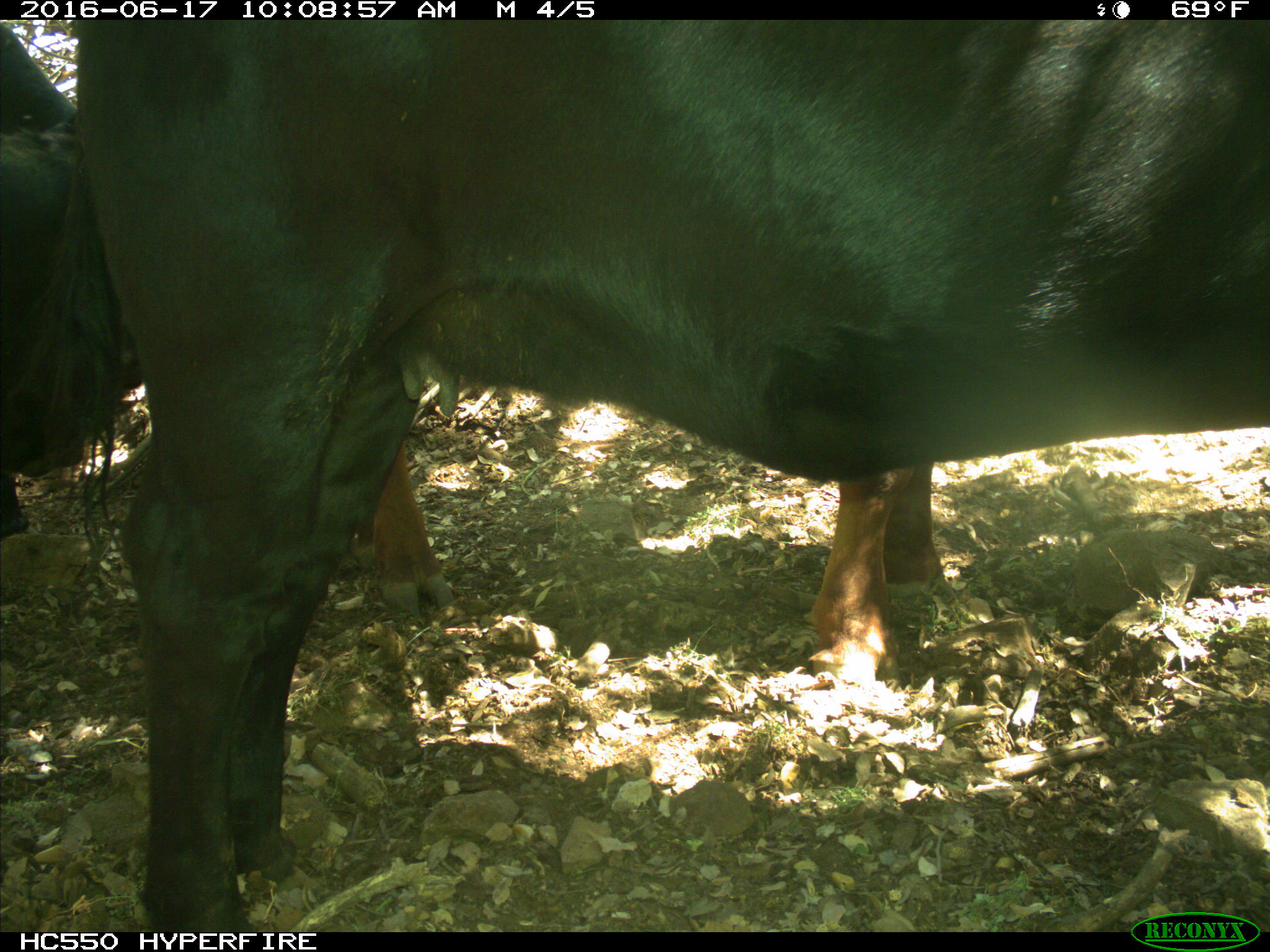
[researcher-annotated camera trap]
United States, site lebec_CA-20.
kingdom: Animalia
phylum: Chordata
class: Mammalia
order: Artiodactyla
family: Bovidae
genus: Bos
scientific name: Bos taurus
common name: domestic cow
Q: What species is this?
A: Bos taurus (domestic cow).